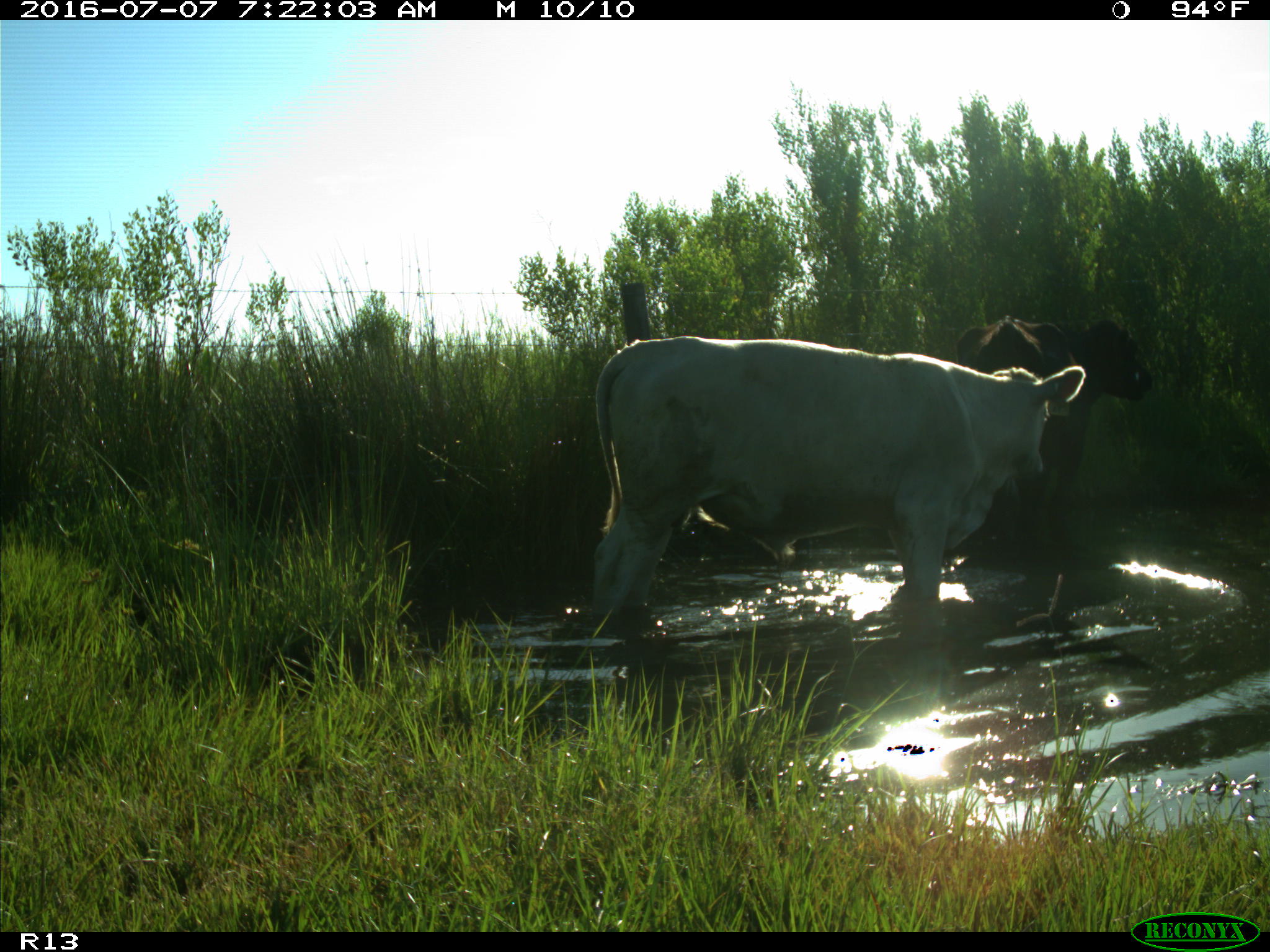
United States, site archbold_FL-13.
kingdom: Animalia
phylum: Chordata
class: Mammalia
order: Artiodactyla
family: Bovidae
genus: Bos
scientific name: Bos taurus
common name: domestic cow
Bos taurus (domestic cow).